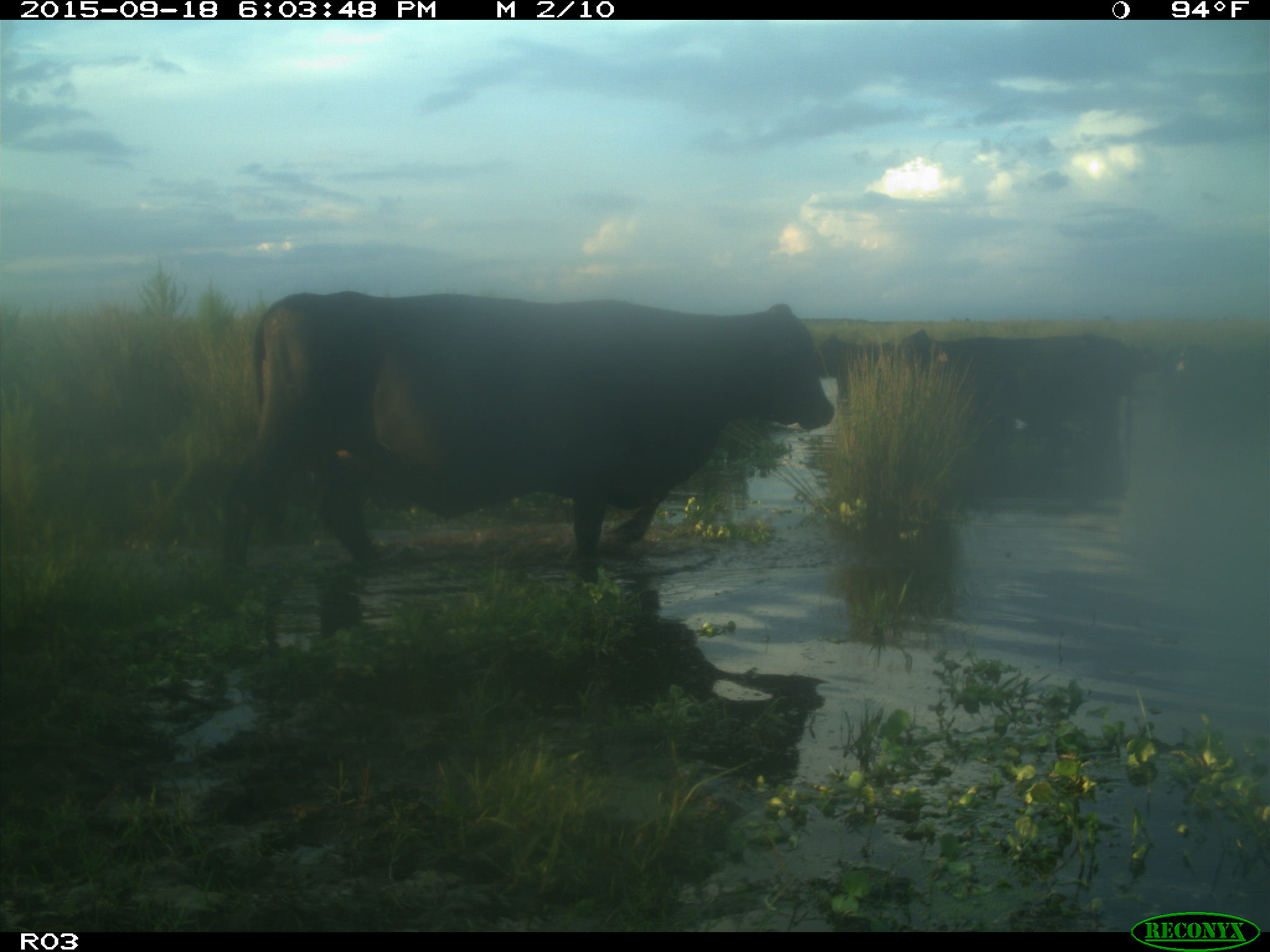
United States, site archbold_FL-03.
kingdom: Animalia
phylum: Chordata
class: Mammalia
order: Artiodactyla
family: Bovidae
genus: Bos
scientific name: Bos taurus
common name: domestic cow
Bos taurus (domestic cow).